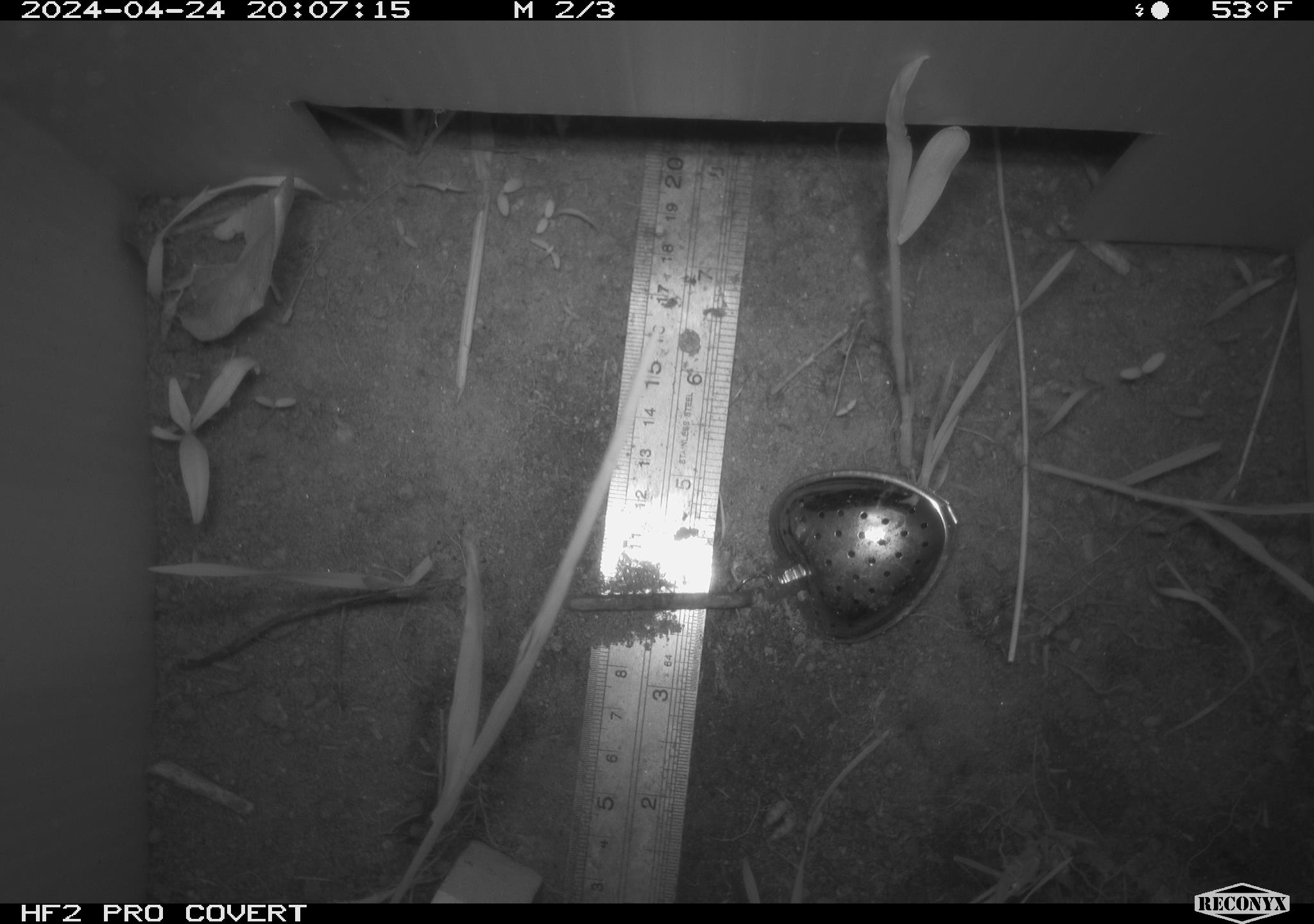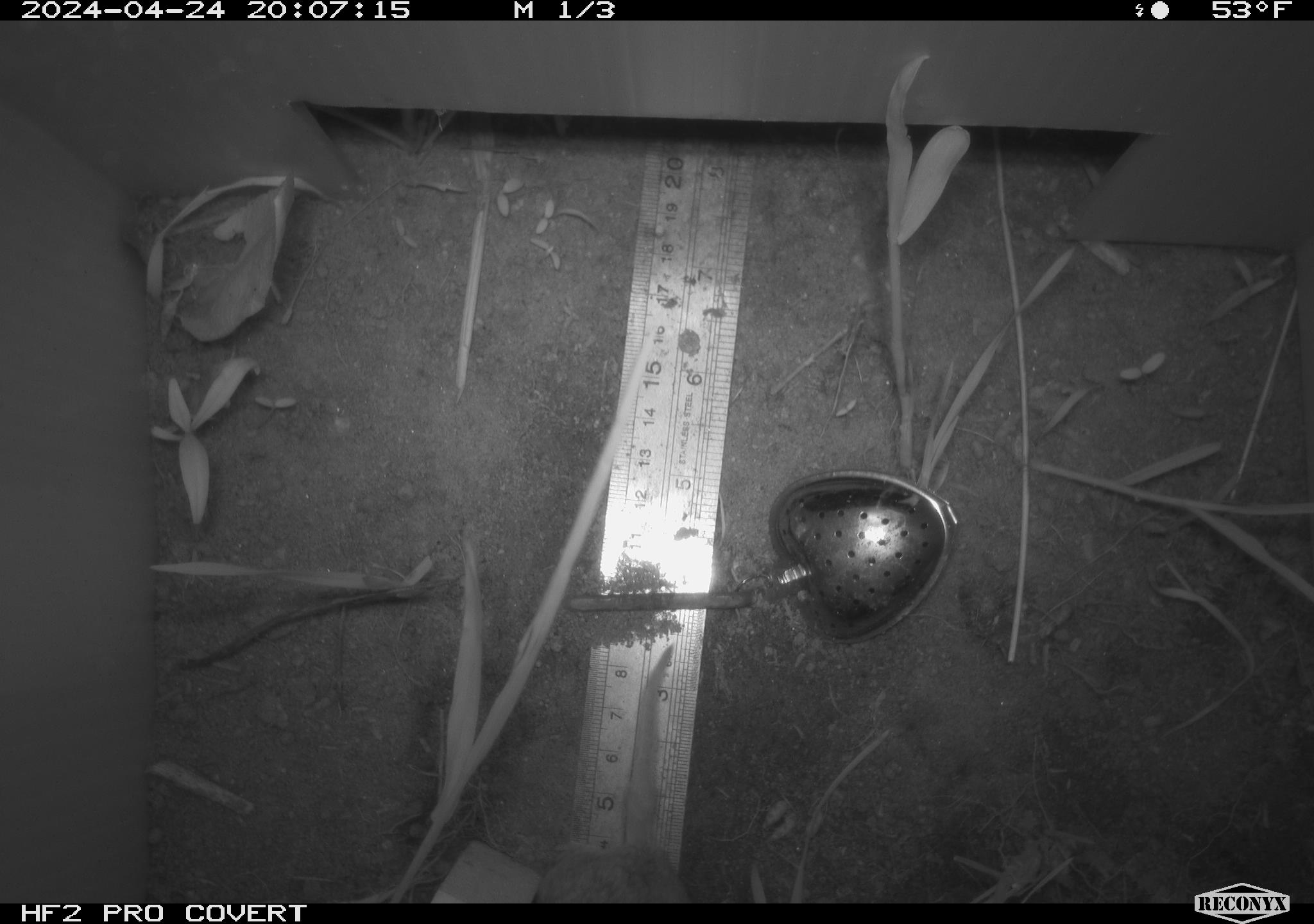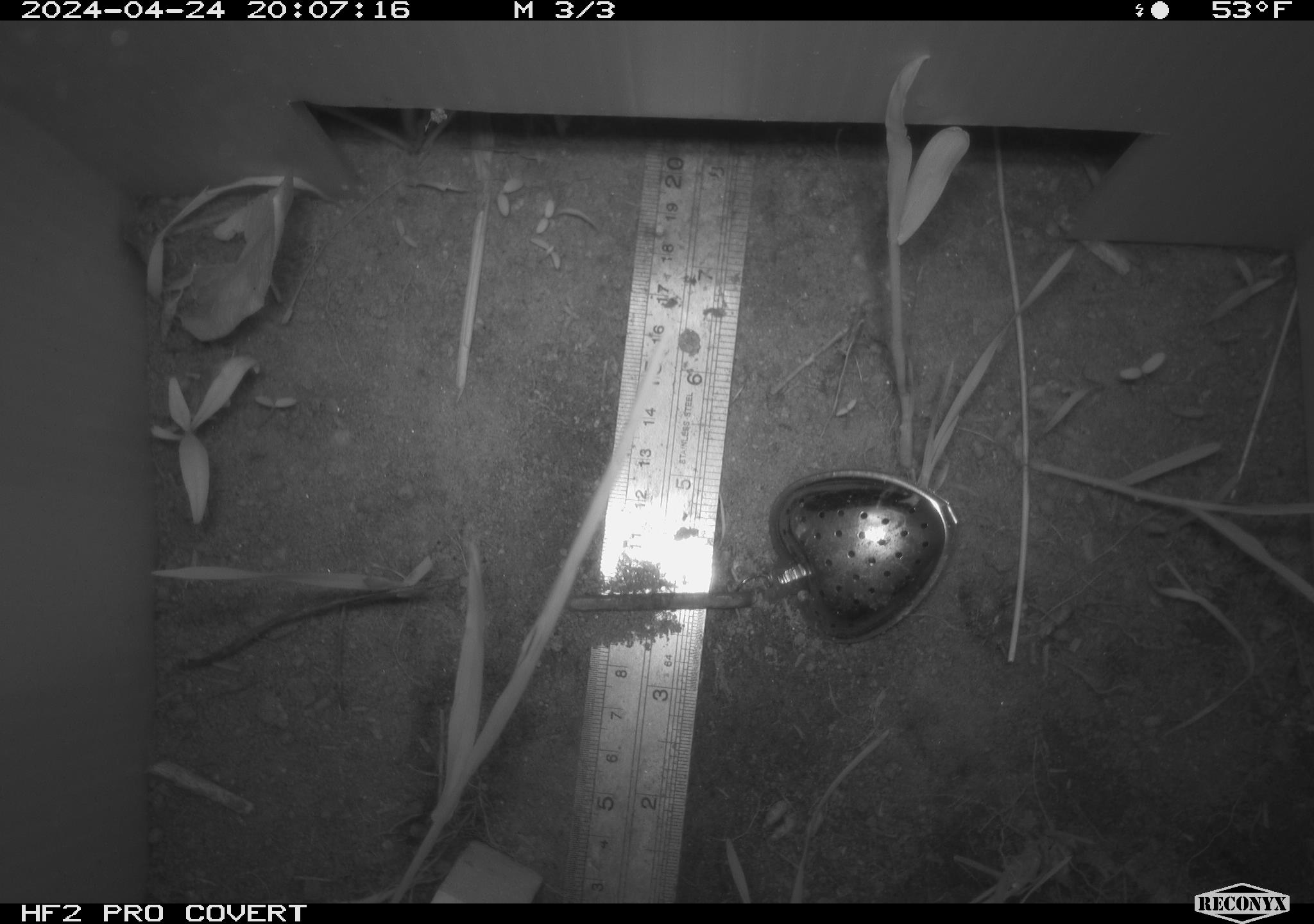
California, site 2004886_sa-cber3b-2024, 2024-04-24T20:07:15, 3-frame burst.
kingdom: Animalia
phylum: Chordata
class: Mammalia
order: Rodentia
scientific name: Rodentia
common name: mouse species